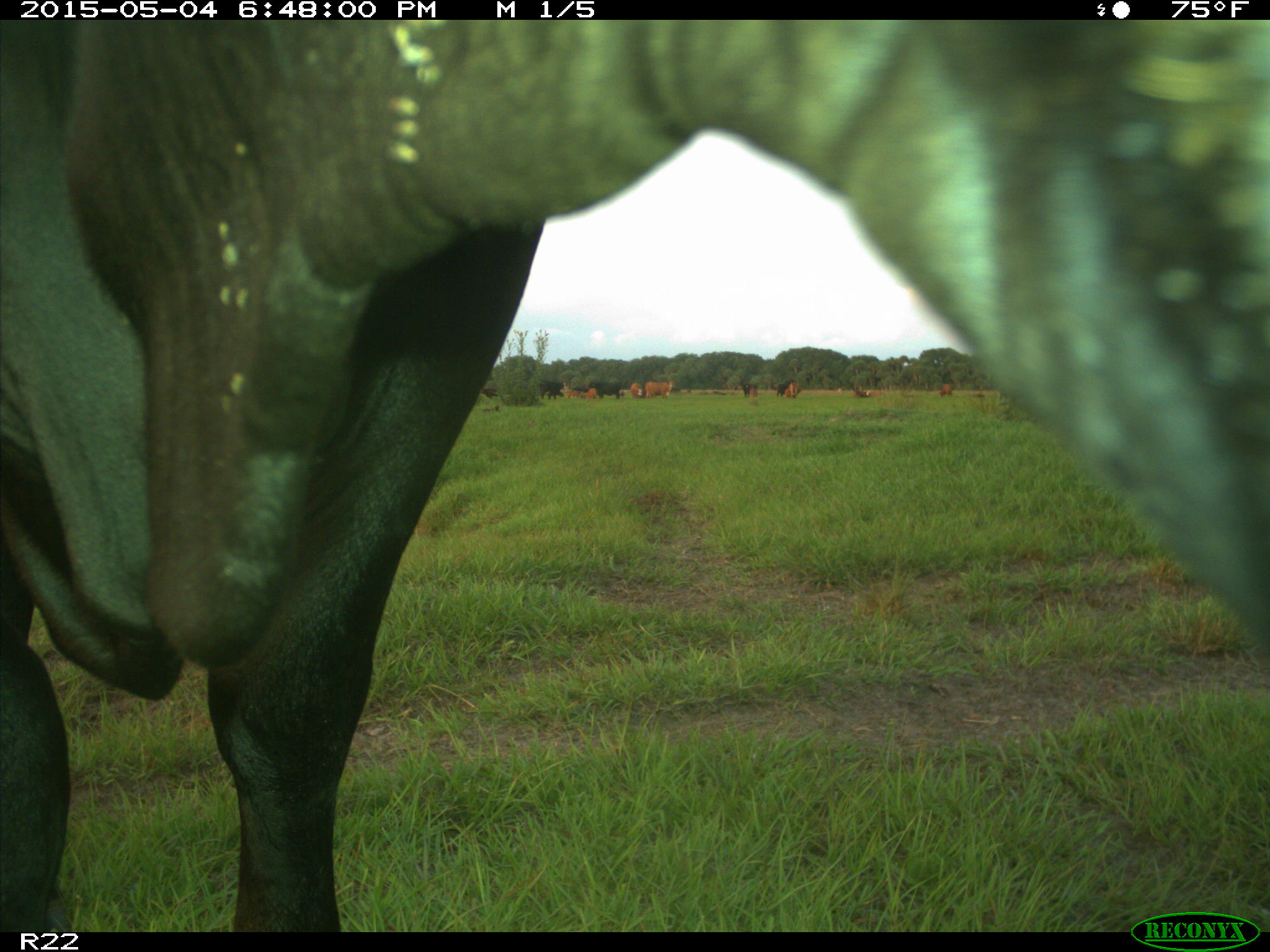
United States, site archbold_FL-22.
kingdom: Animalia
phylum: Chordata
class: Mammalia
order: Artiodactyla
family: Bovidae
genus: Bos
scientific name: Bos taurus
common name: domestic cow